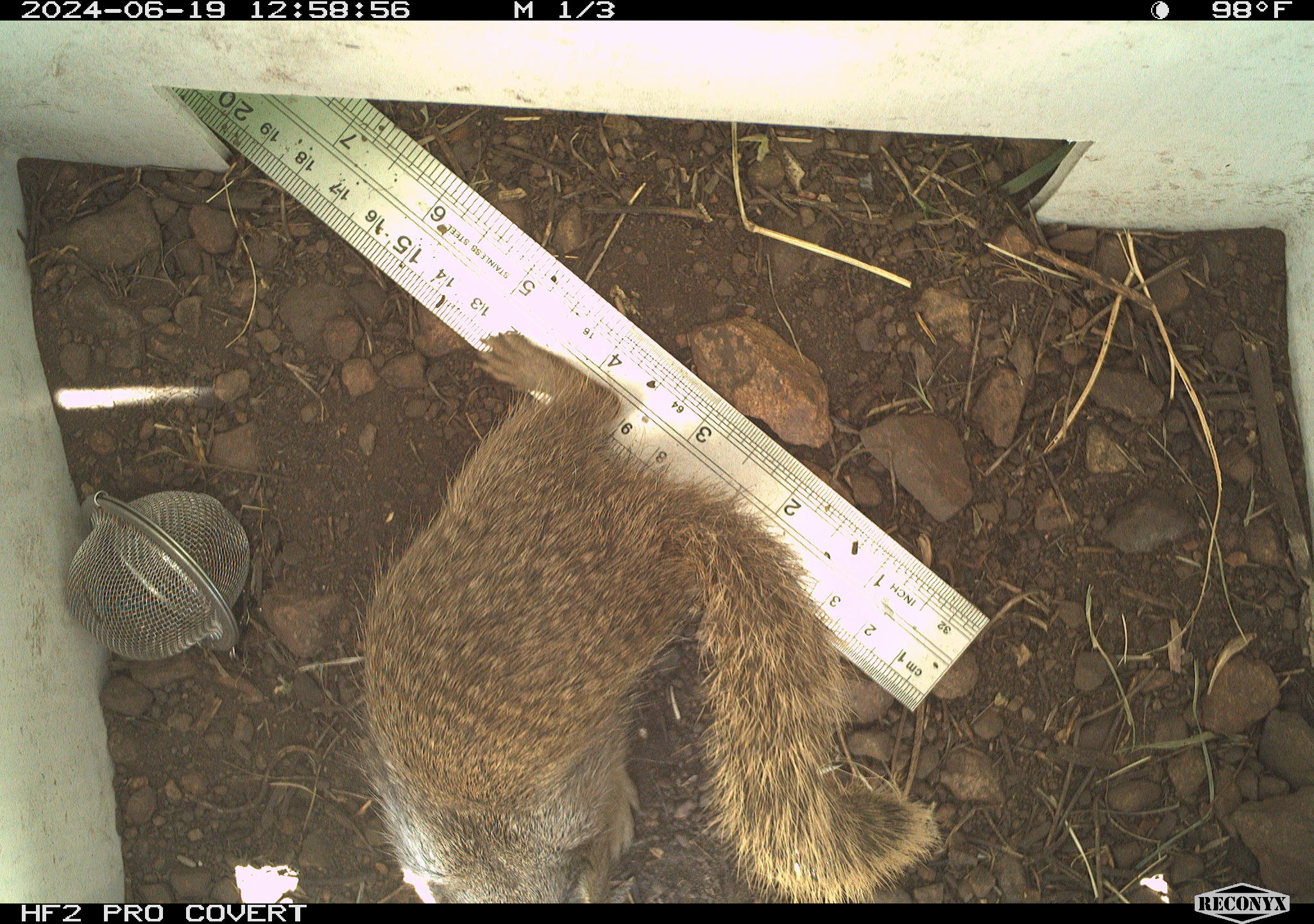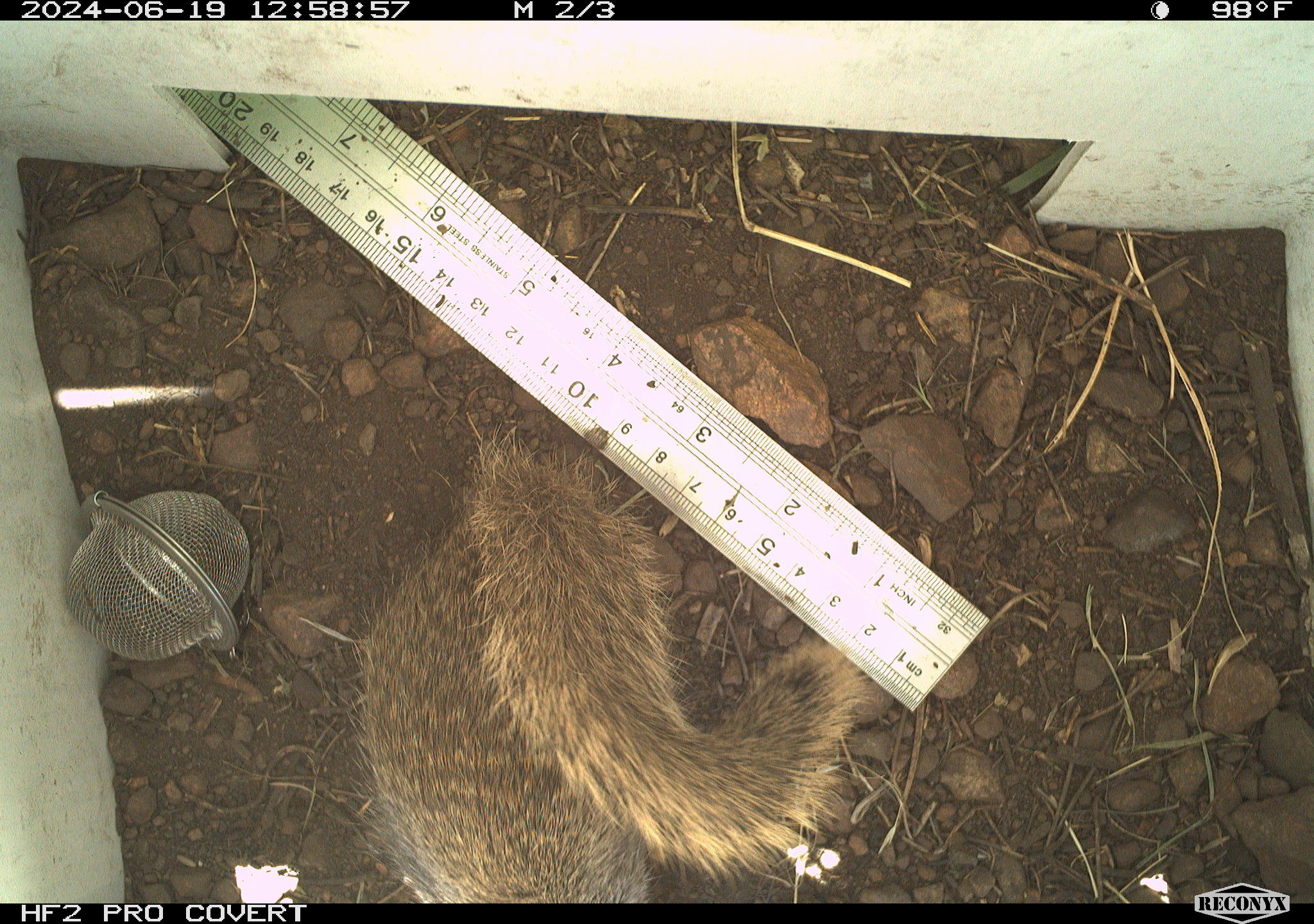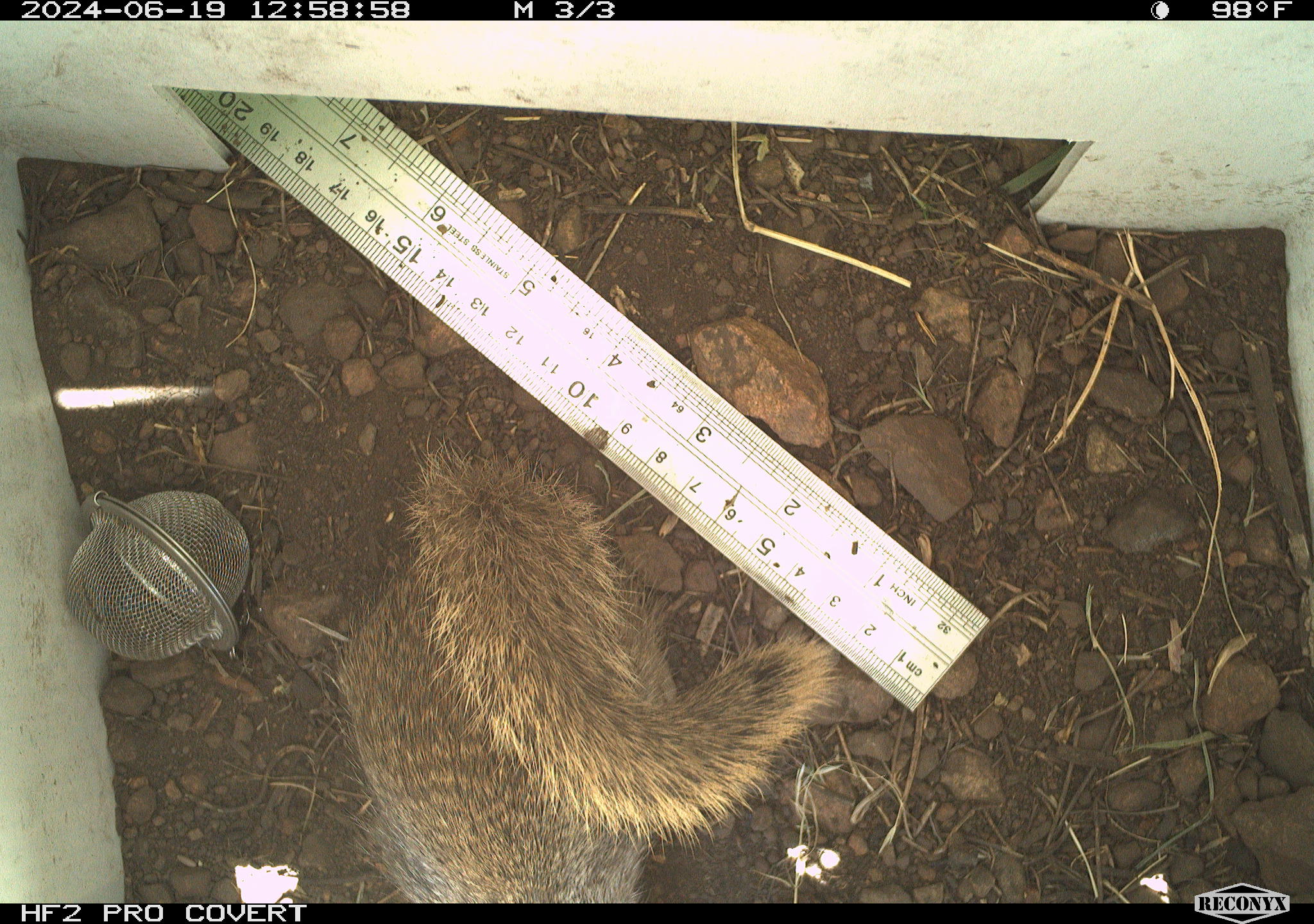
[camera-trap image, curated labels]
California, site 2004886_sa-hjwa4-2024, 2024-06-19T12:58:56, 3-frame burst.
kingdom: Animalia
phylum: Chordata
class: Mammalia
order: Rodentia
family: Sciuridae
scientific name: Sciuridae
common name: squirrels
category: sciuridae family